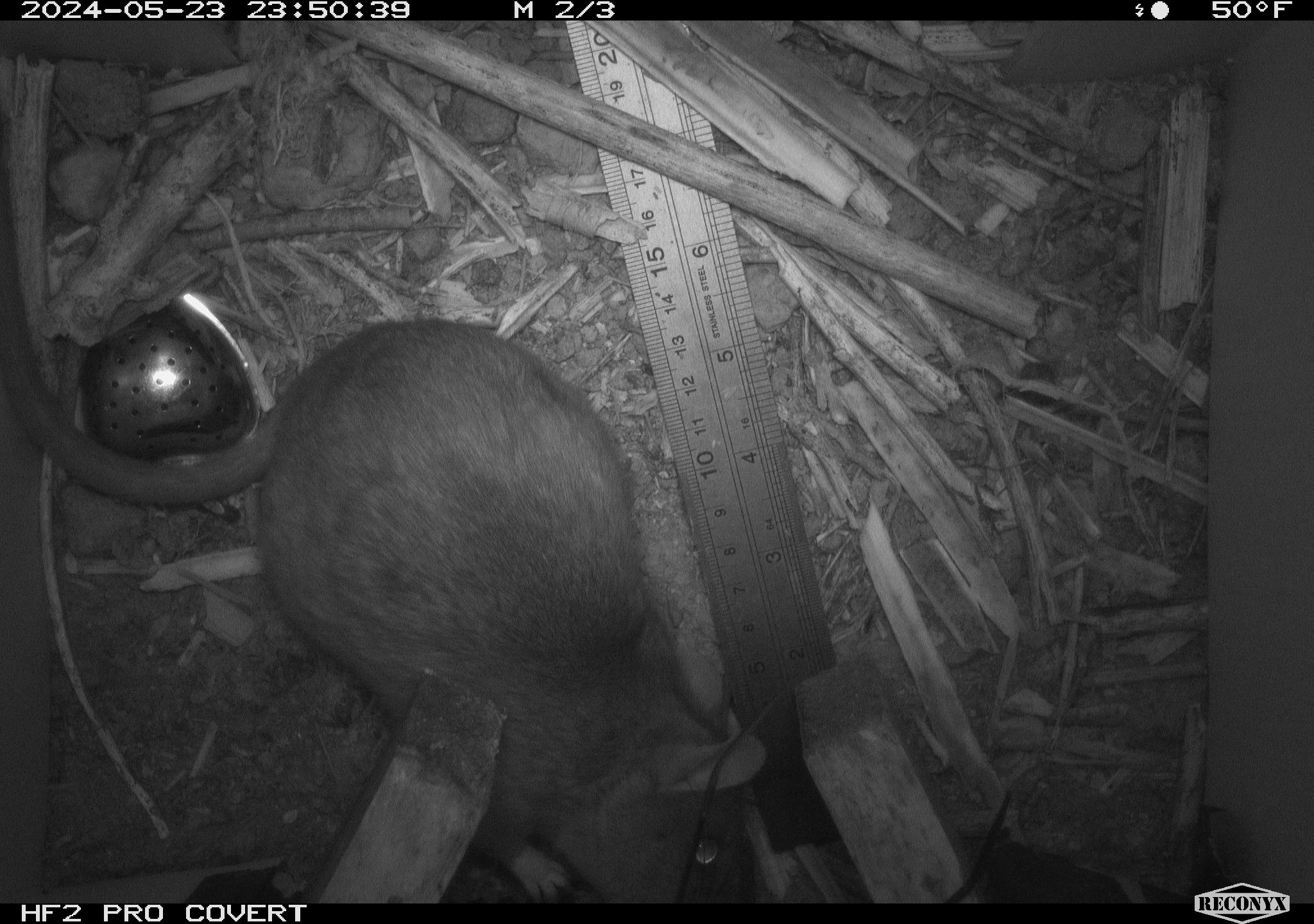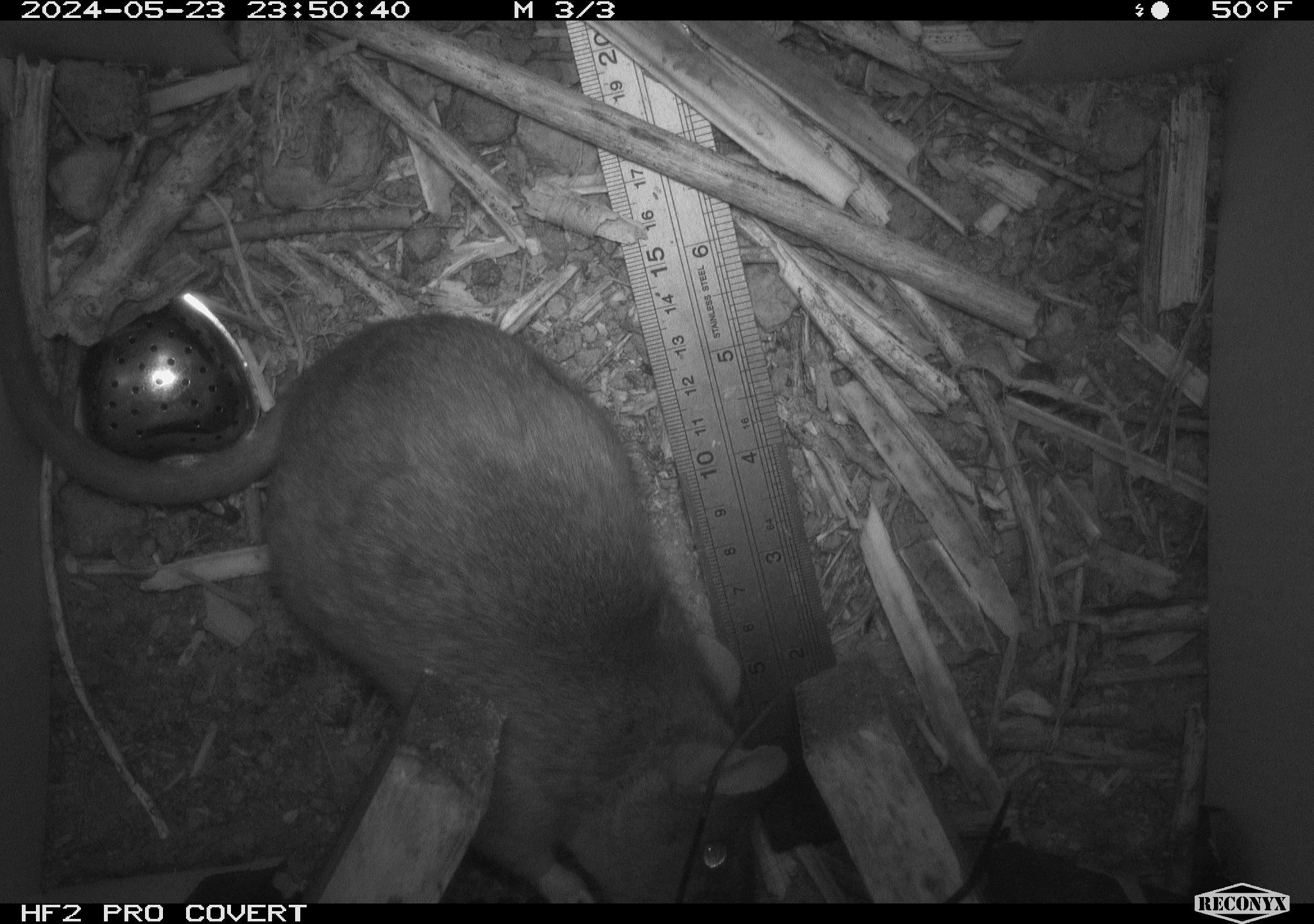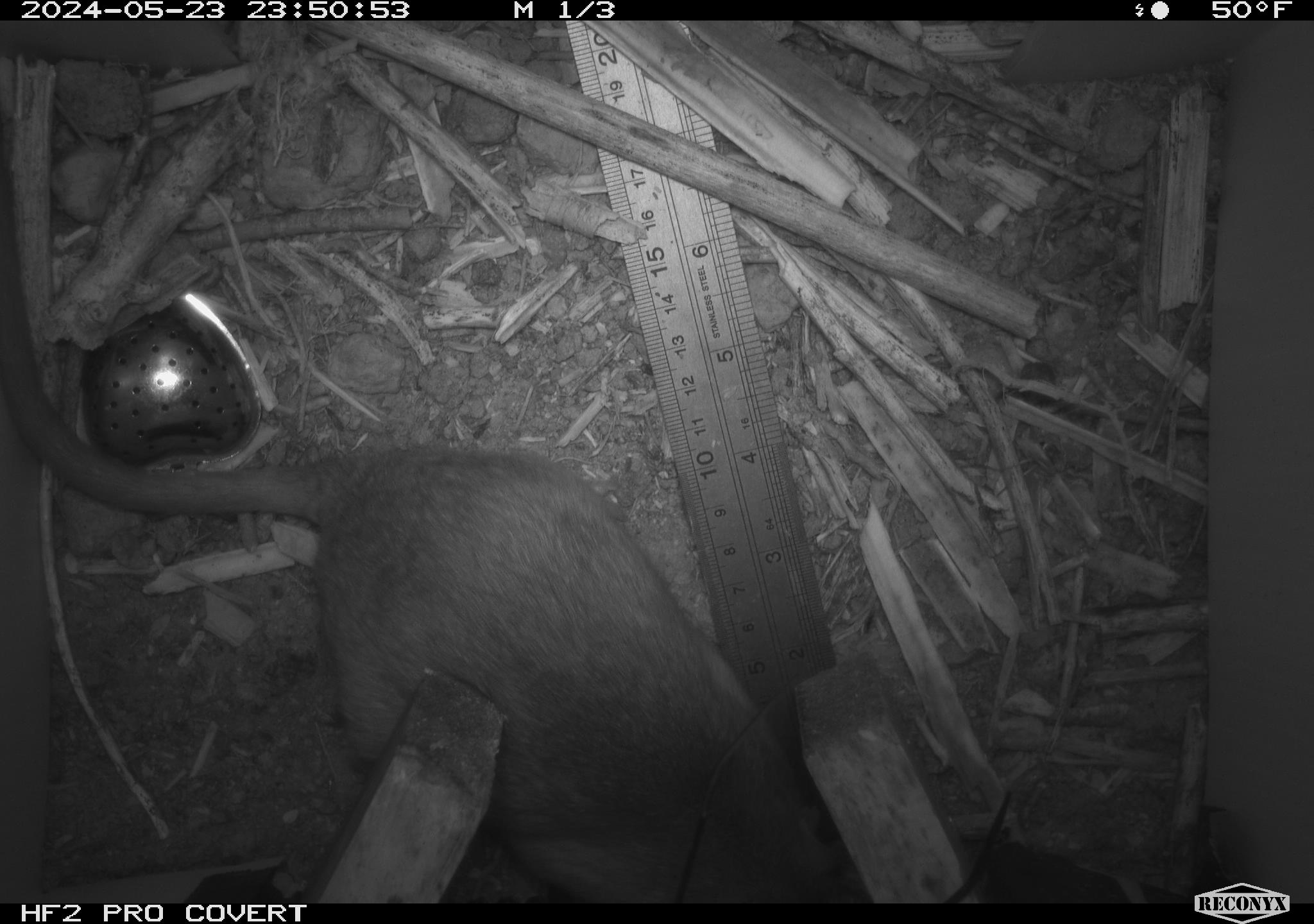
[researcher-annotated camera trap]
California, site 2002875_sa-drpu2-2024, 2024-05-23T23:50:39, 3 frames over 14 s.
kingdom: Animalia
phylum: Chordata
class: Mammalia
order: Rodentia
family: Cricetidae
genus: Neotoma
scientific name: Neotoma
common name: pack rat or woodrat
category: neotoma species